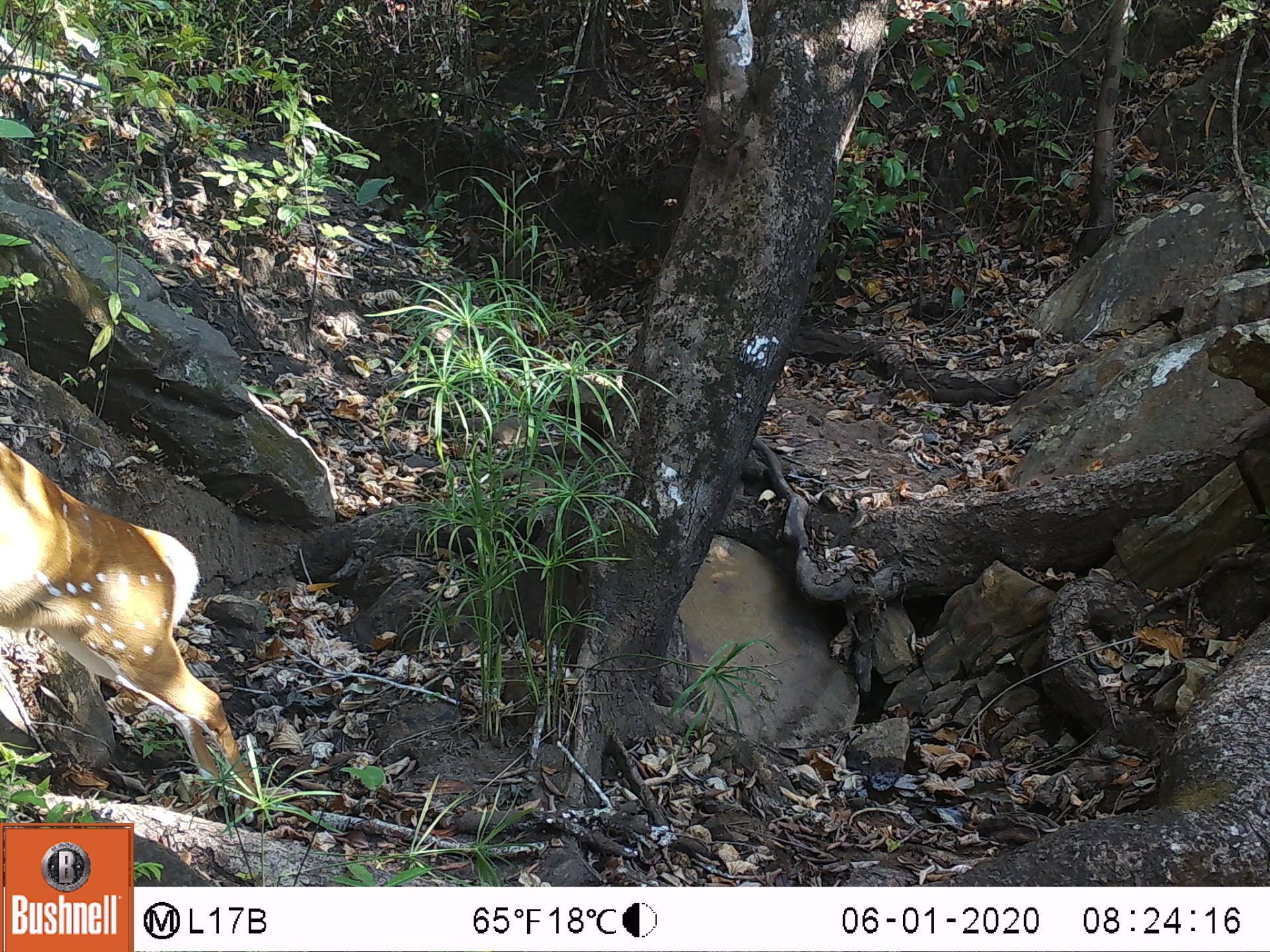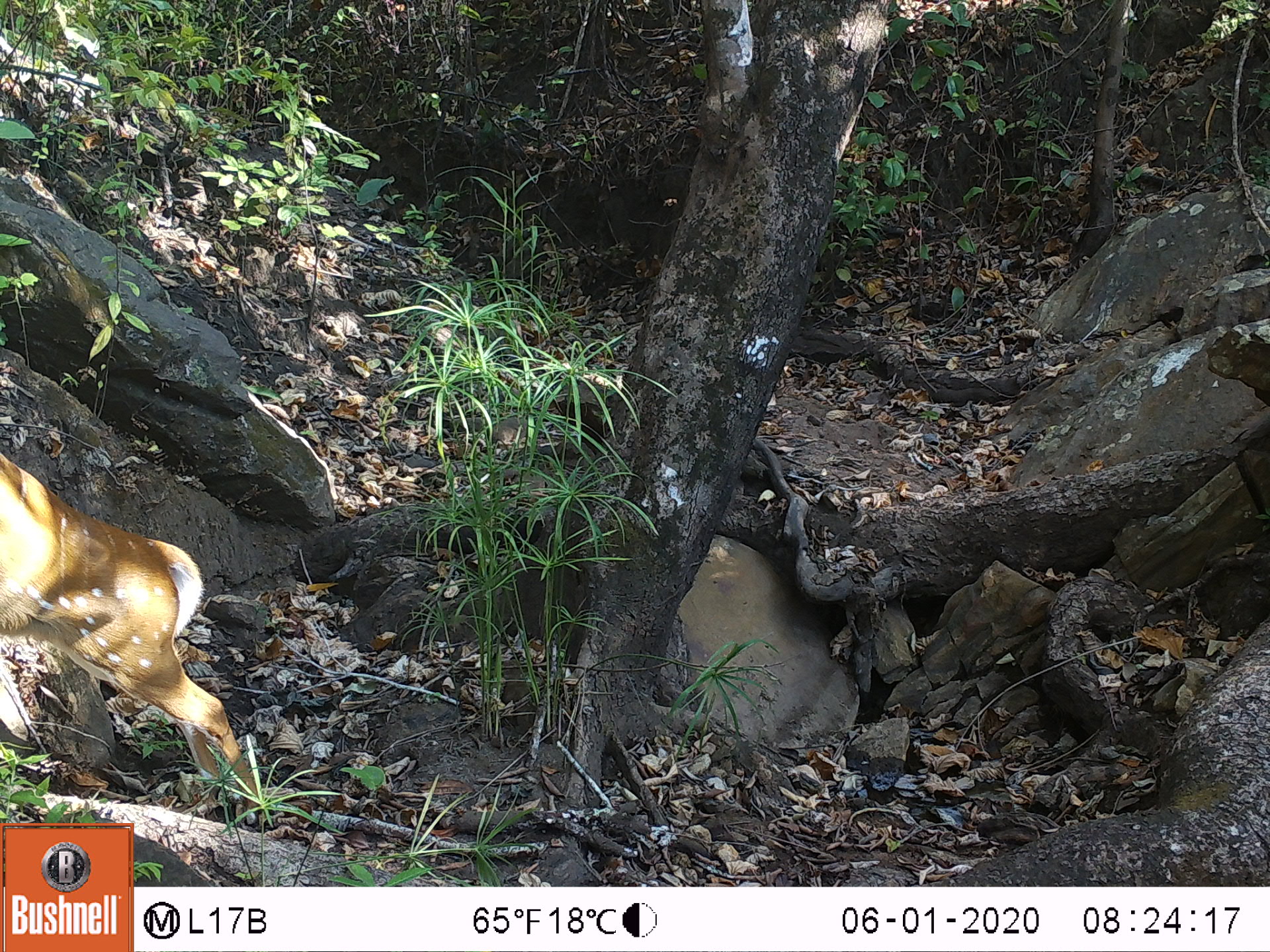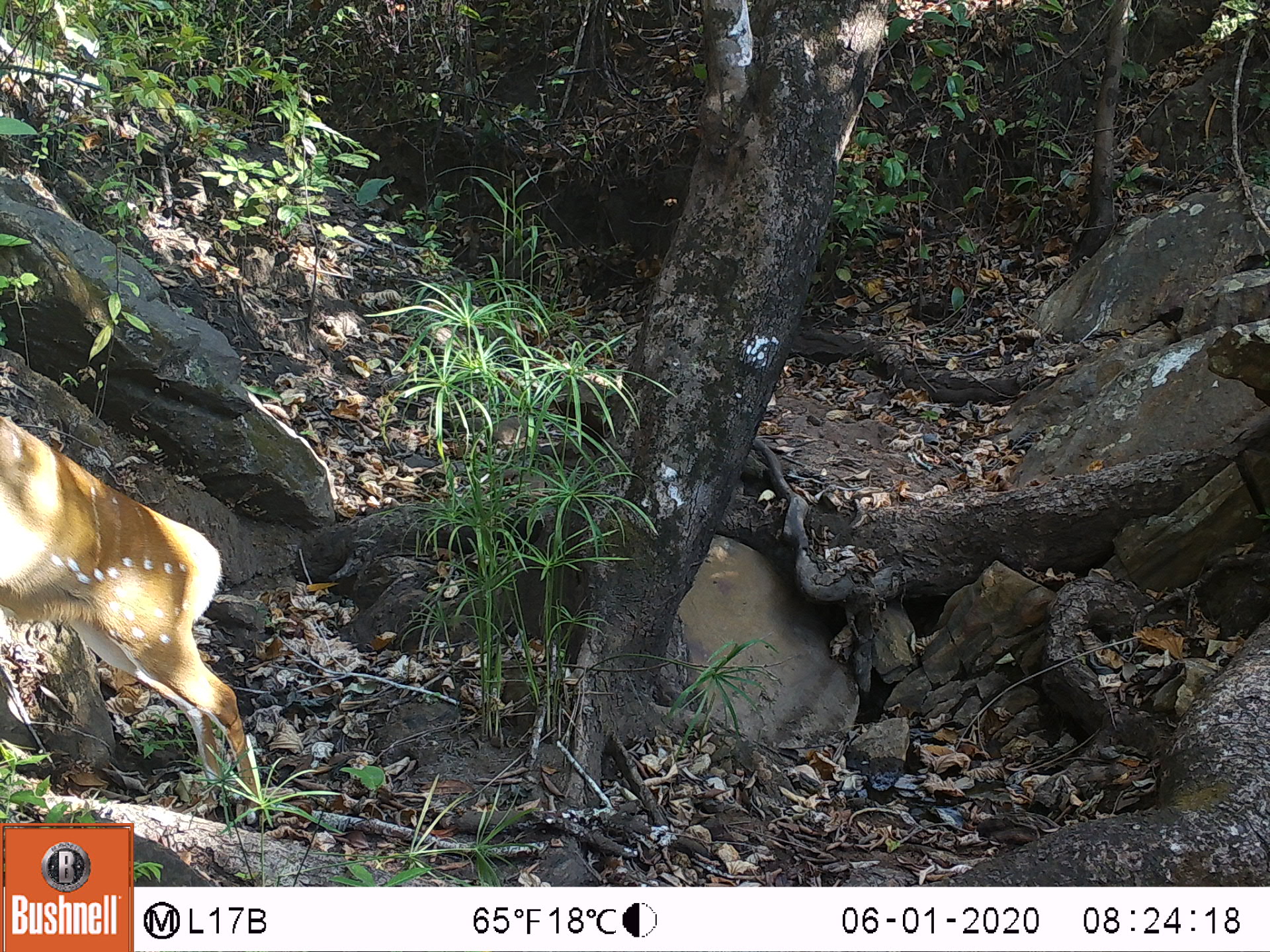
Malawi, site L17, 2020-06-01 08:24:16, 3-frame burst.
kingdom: Animalia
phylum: Chordata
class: Mammalia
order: Artiodactyla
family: Bovidae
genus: Tragelaphus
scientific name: Tragelaphus sylvaticus sylvaticus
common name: cape bushbuck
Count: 1.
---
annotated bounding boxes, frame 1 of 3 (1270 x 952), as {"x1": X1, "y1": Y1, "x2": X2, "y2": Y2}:
cape bushbuck: {"x1": 2, "y1": 442, "x2": 248, "y2": 806}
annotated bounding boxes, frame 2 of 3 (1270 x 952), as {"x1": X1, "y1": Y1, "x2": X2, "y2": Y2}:
cape bushbuck: {"x1": 0, "y1": 454, "x2": 261, "y2": 804}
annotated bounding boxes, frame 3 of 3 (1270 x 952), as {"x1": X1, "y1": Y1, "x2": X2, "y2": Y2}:
cape bushbuck: {"x1": 0, "y1": 419, "x2": 261, "y2": 809}